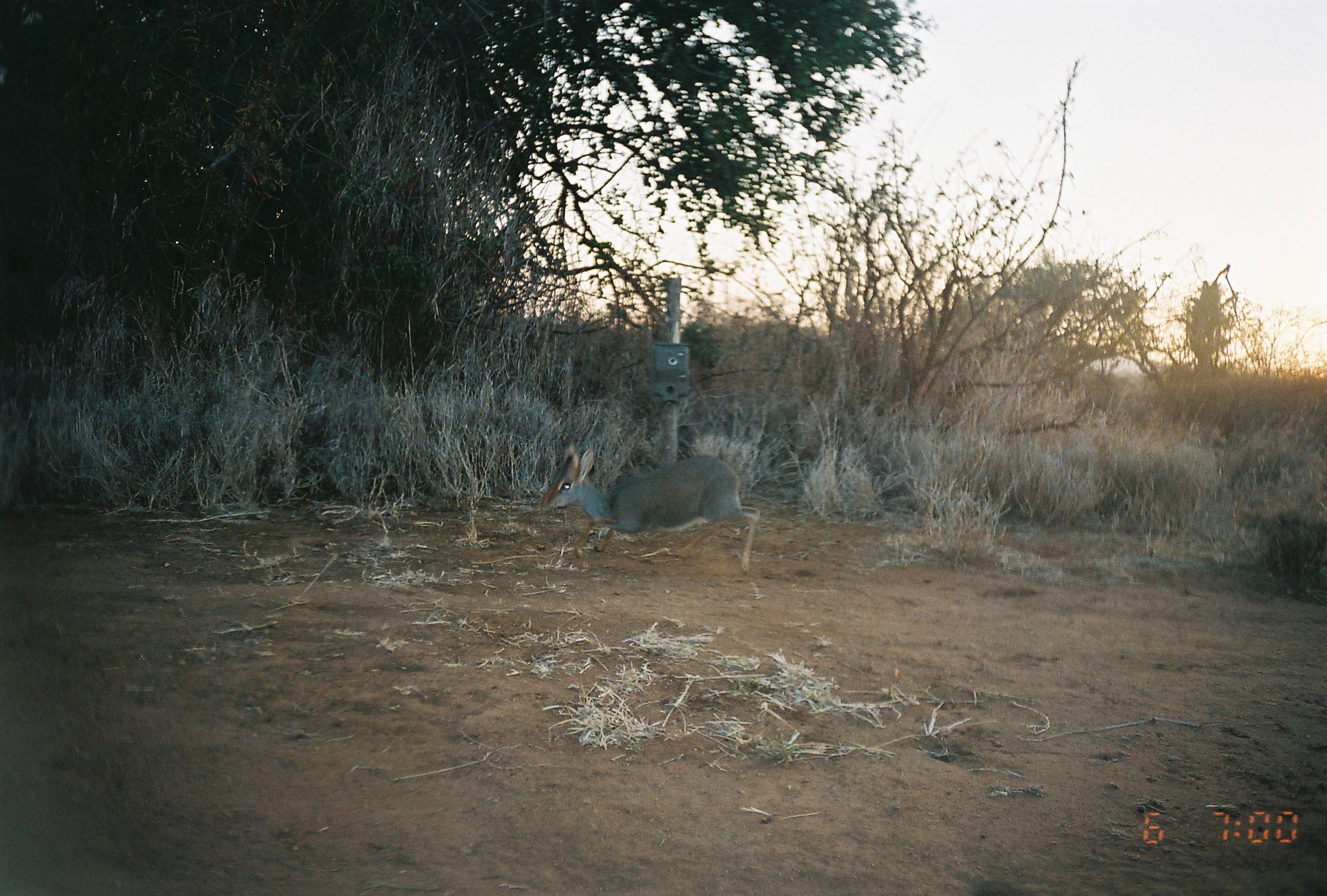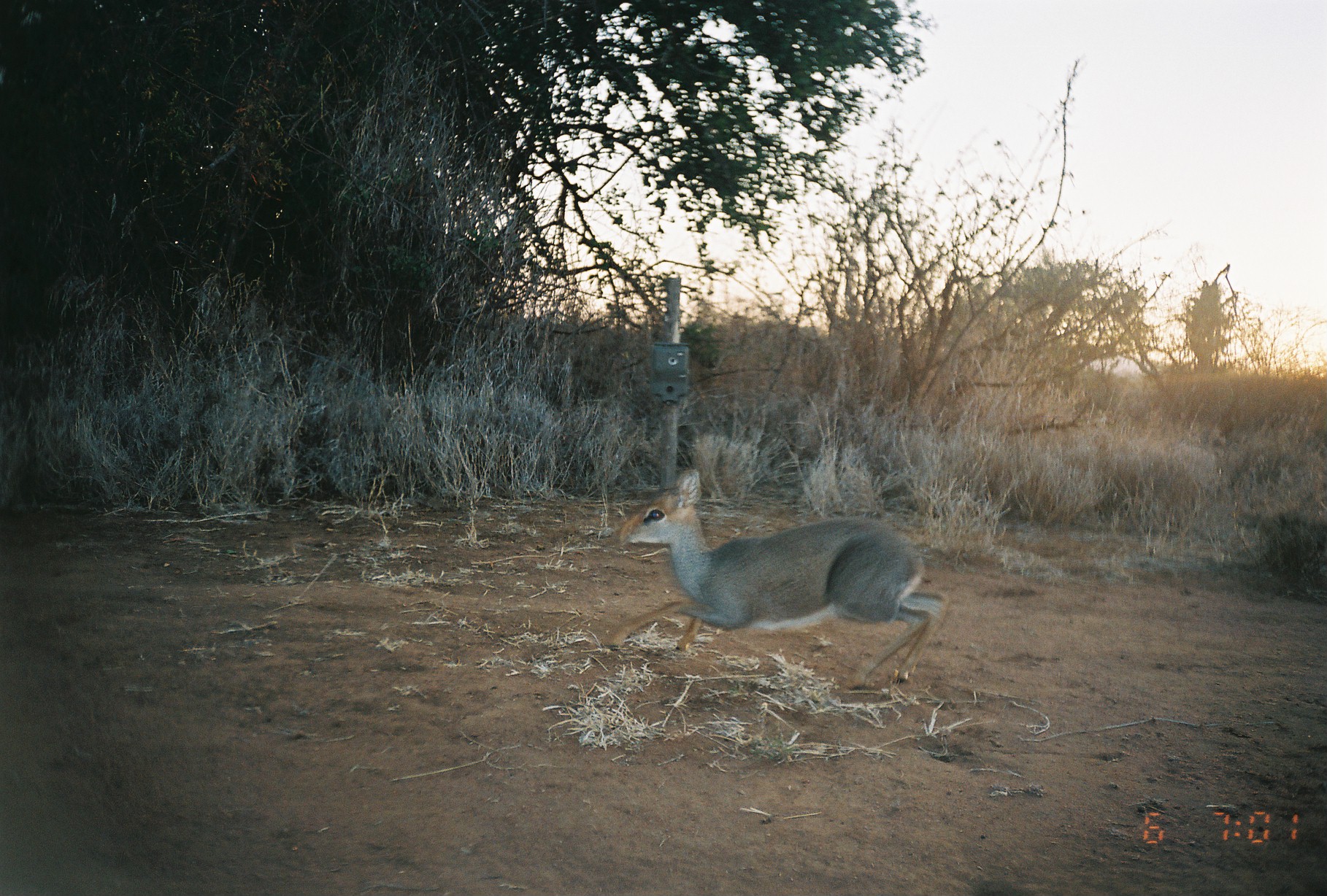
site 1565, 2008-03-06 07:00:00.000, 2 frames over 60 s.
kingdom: Animalia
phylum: Chordata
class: Mammalia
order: Artiodactyla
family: Bovidae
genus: Madoqua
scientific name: Madoqua guentheri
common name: günther's dik-dik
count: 1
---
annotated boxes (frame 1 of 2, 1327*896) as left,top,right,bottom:
madoqua guentheri: 539,443,761,576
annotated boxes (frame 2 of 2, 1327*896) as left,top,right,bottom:
madoqua guentheri: 602,467,948,690